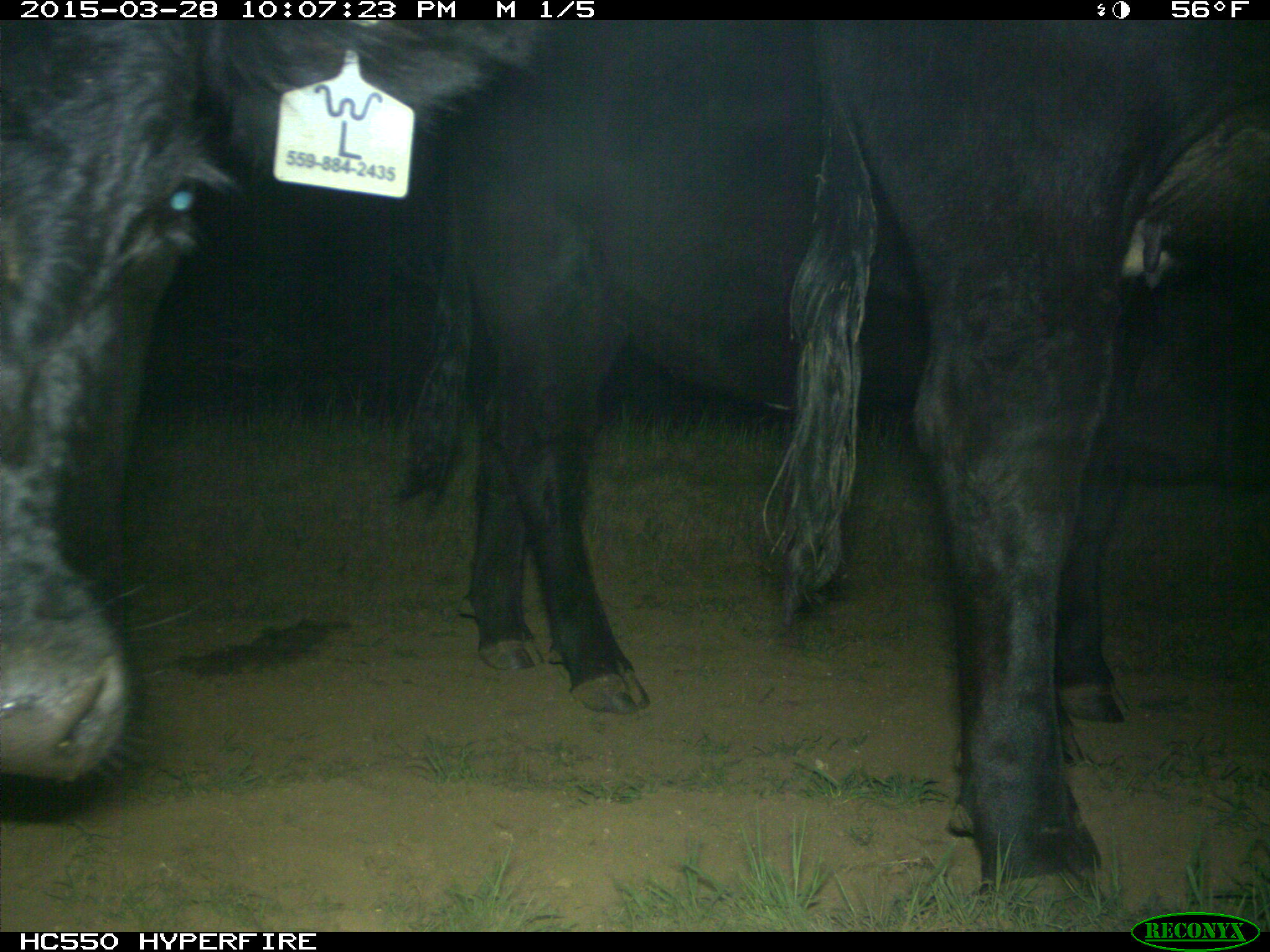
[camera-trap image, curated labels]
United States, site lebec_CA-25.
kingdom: Animalia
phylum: Chordata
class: Mammalia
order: Artiodactyla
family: Bovidae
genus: Bos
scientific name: Bos taurus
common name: domestic cow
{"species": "Bos taurus (domestic cow)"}